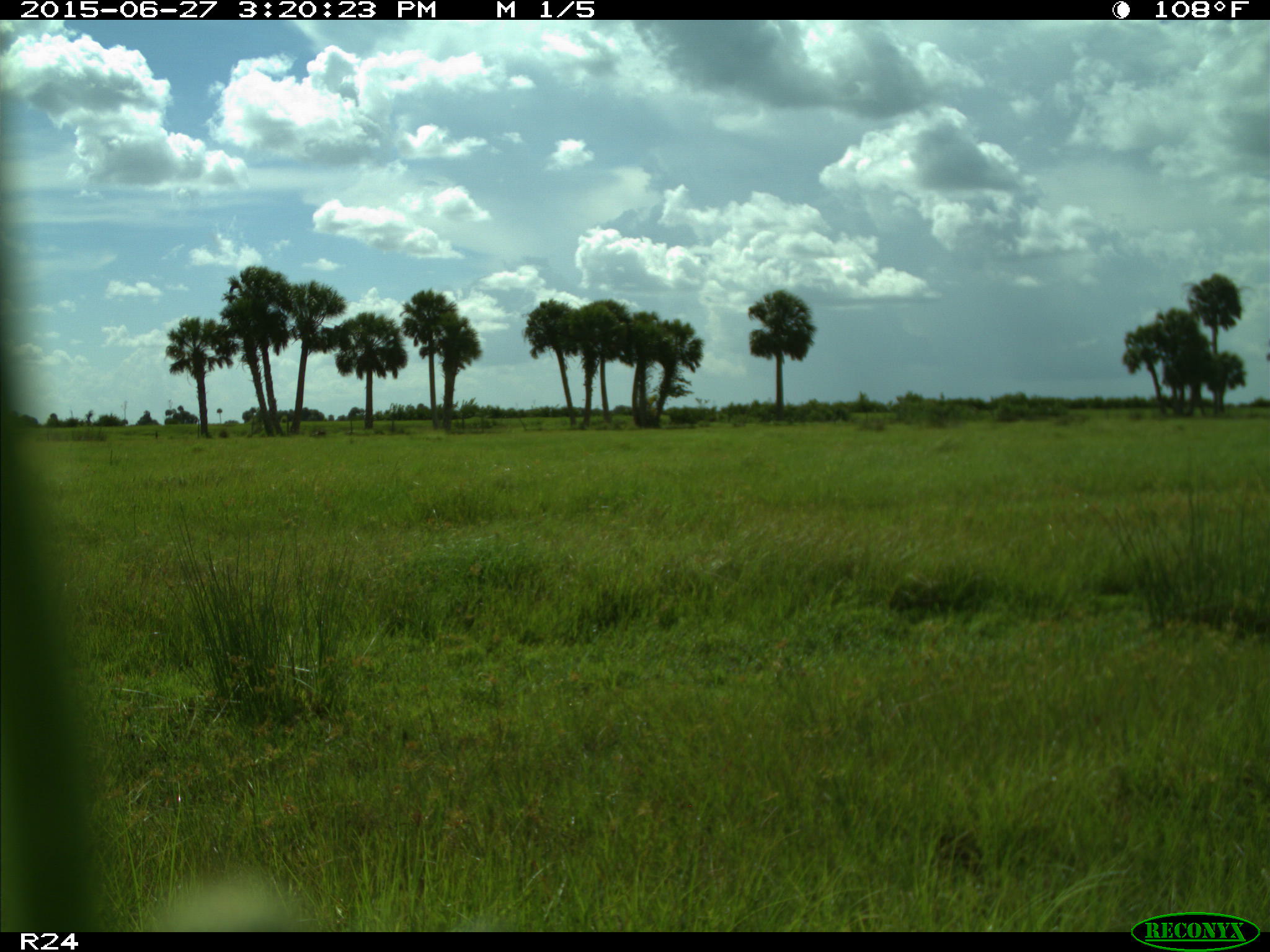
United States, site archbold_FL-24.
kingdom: Animalia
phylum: Chordata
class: Mammalia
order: Artiodactyla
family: Bovidae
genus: Bos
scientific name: Bos taurus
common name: domestic cow